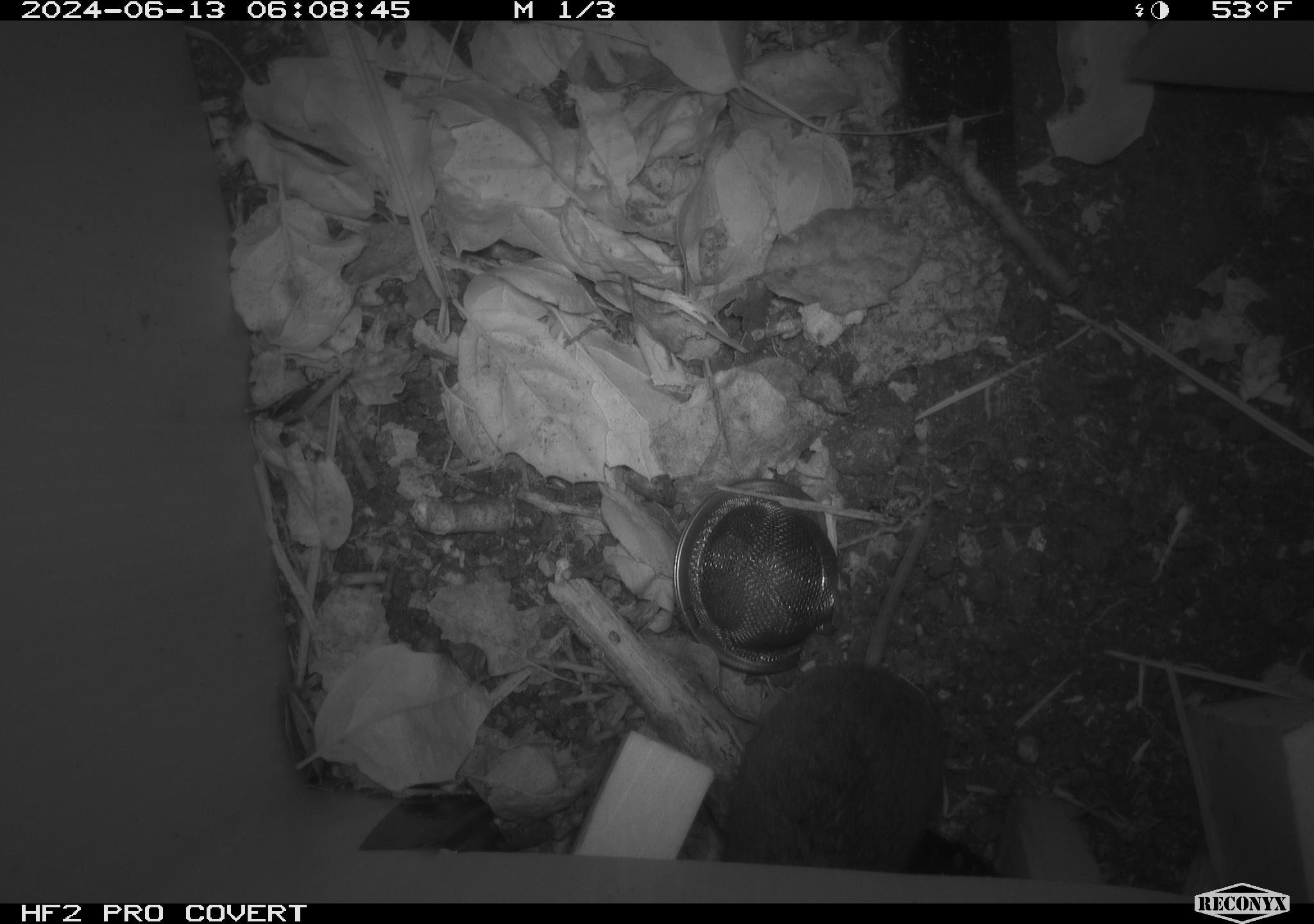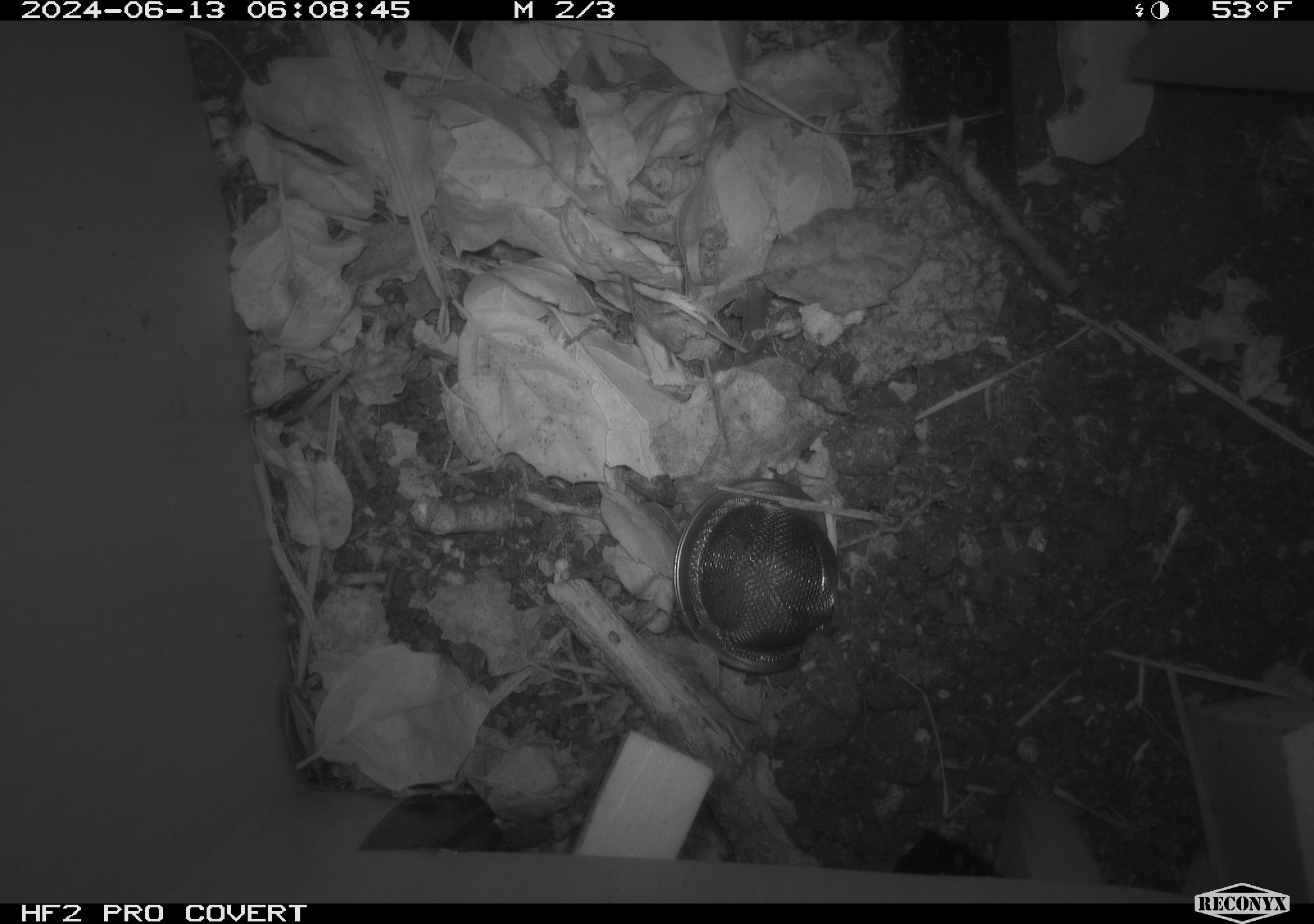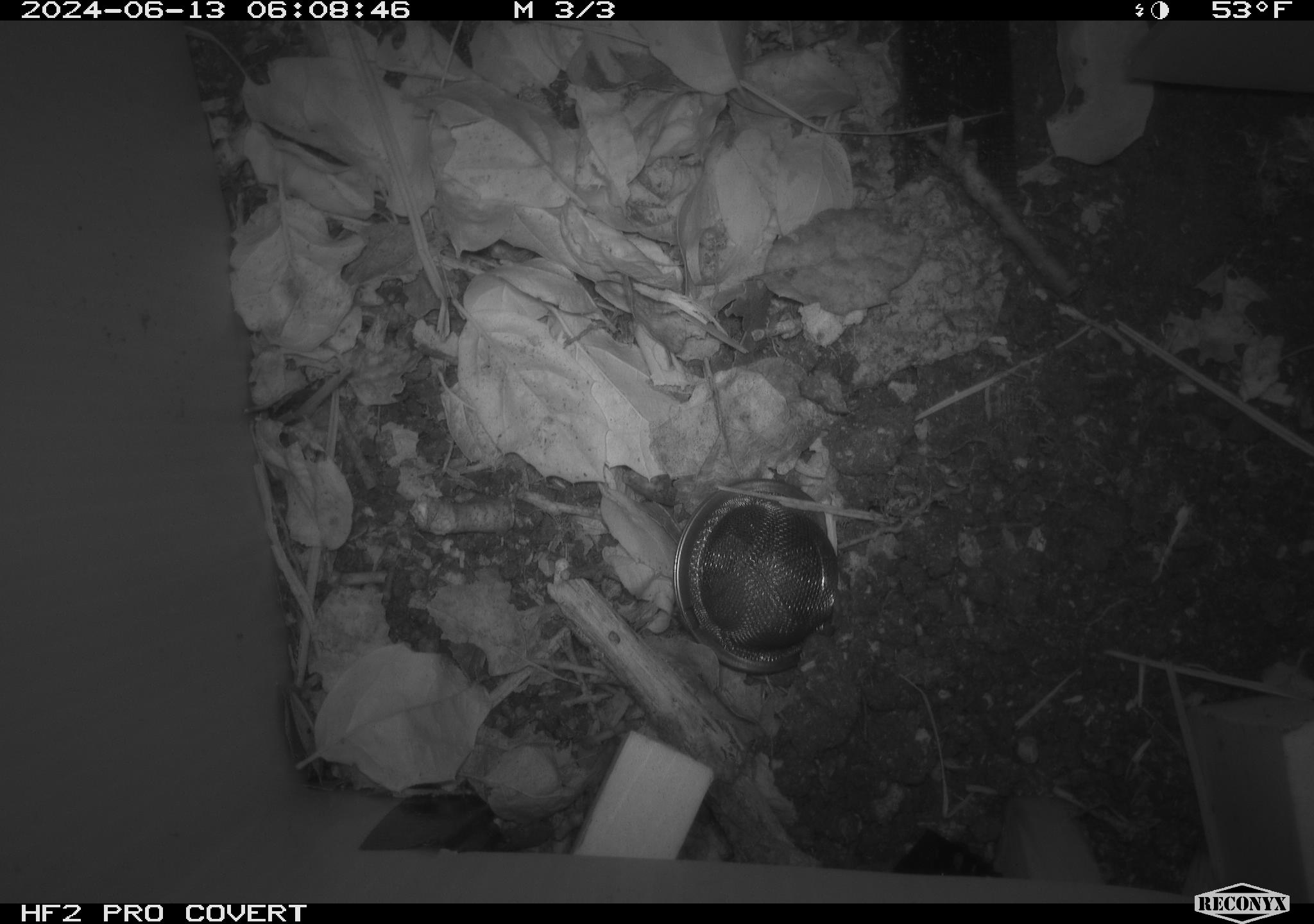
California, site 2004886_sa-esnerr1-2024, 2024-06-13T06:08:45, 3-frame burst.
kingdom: Animalia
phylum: Chordata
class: Mammalia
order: Rodentia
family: Cricetidae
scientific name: Cricetidae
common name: hamsters, voles, lemmings, and allies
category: cricetidae family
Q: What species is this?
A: Cricetidae family (hamsters, voles, lemmings, and allies) (Cricetidae).